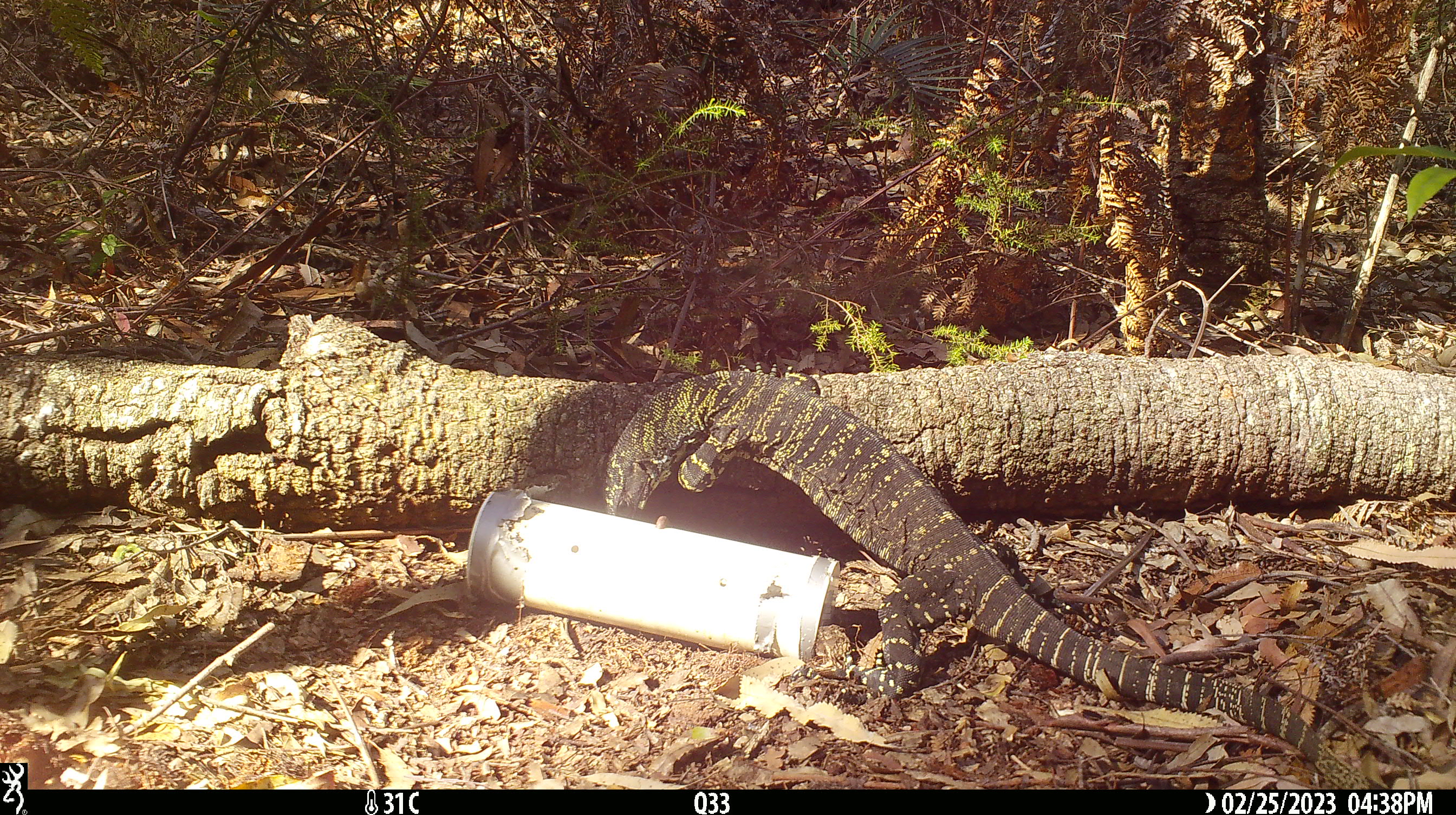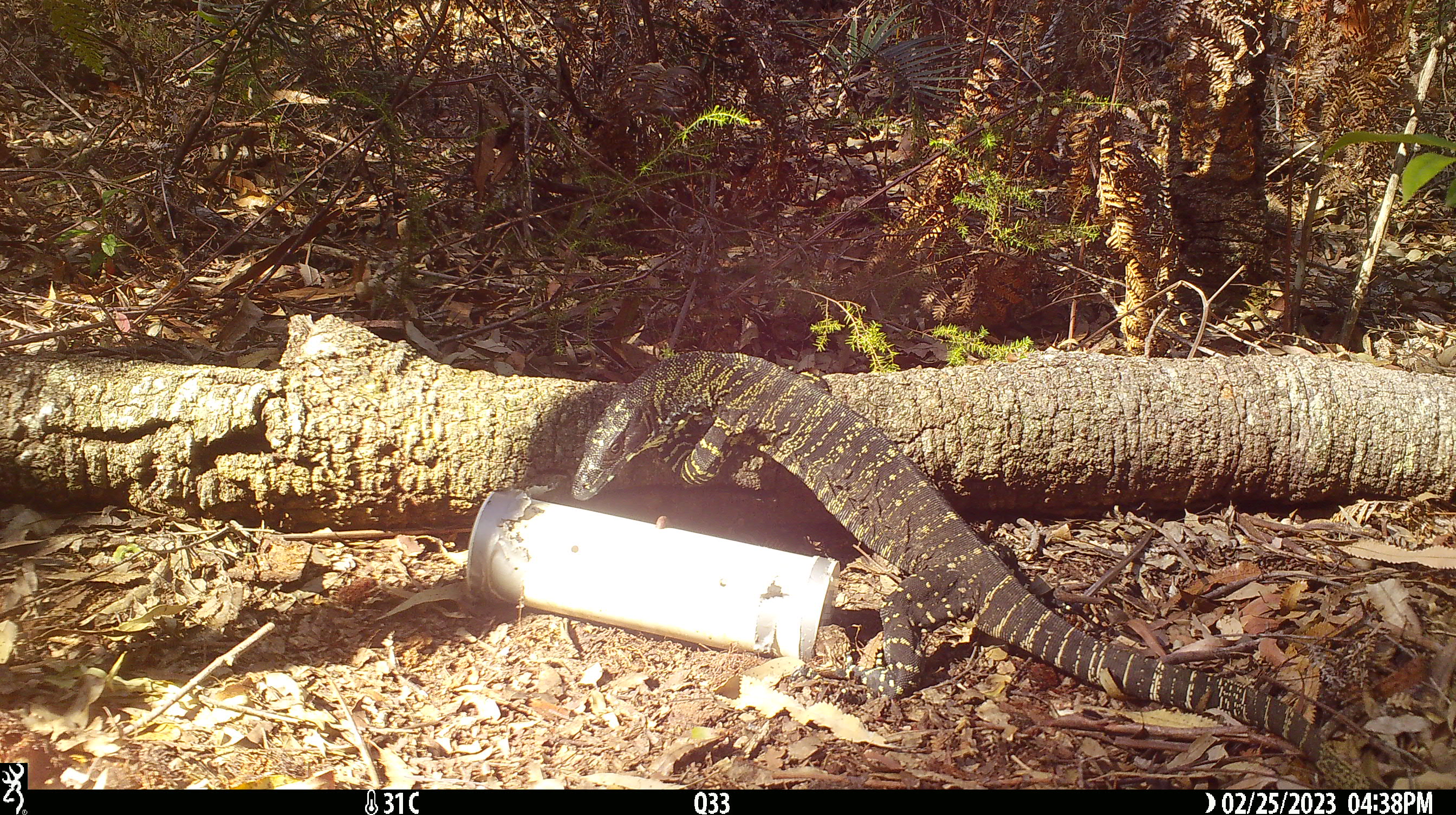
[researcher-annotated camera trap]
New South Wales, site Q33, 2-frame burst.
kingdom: Animalia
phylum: Chordata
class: Reptilia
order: Squamata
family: Varanidae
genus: Varanus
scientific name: Varanus varius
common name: lace monitor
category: goanna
Goanna (lace monitor) (Varanus varius).